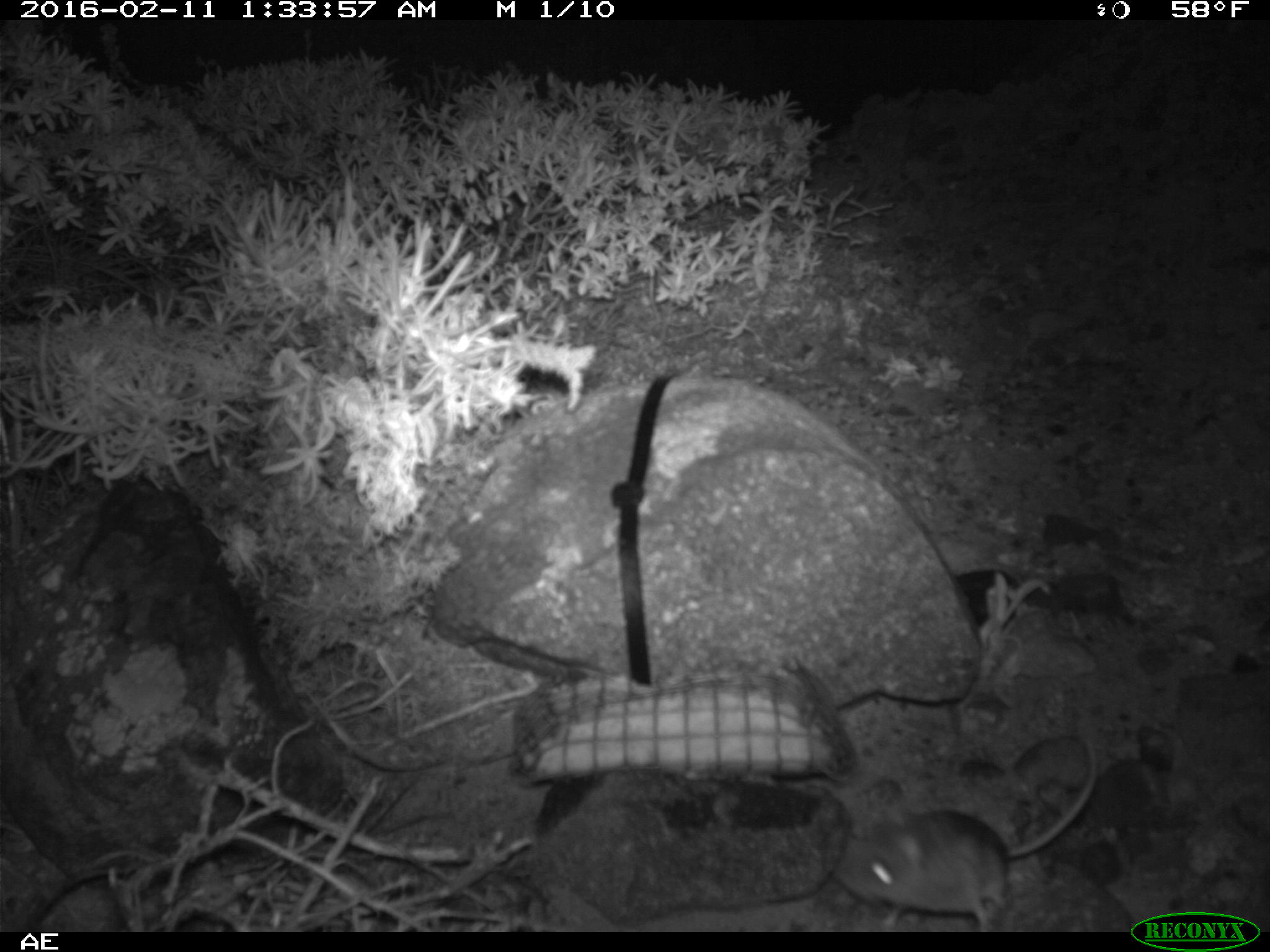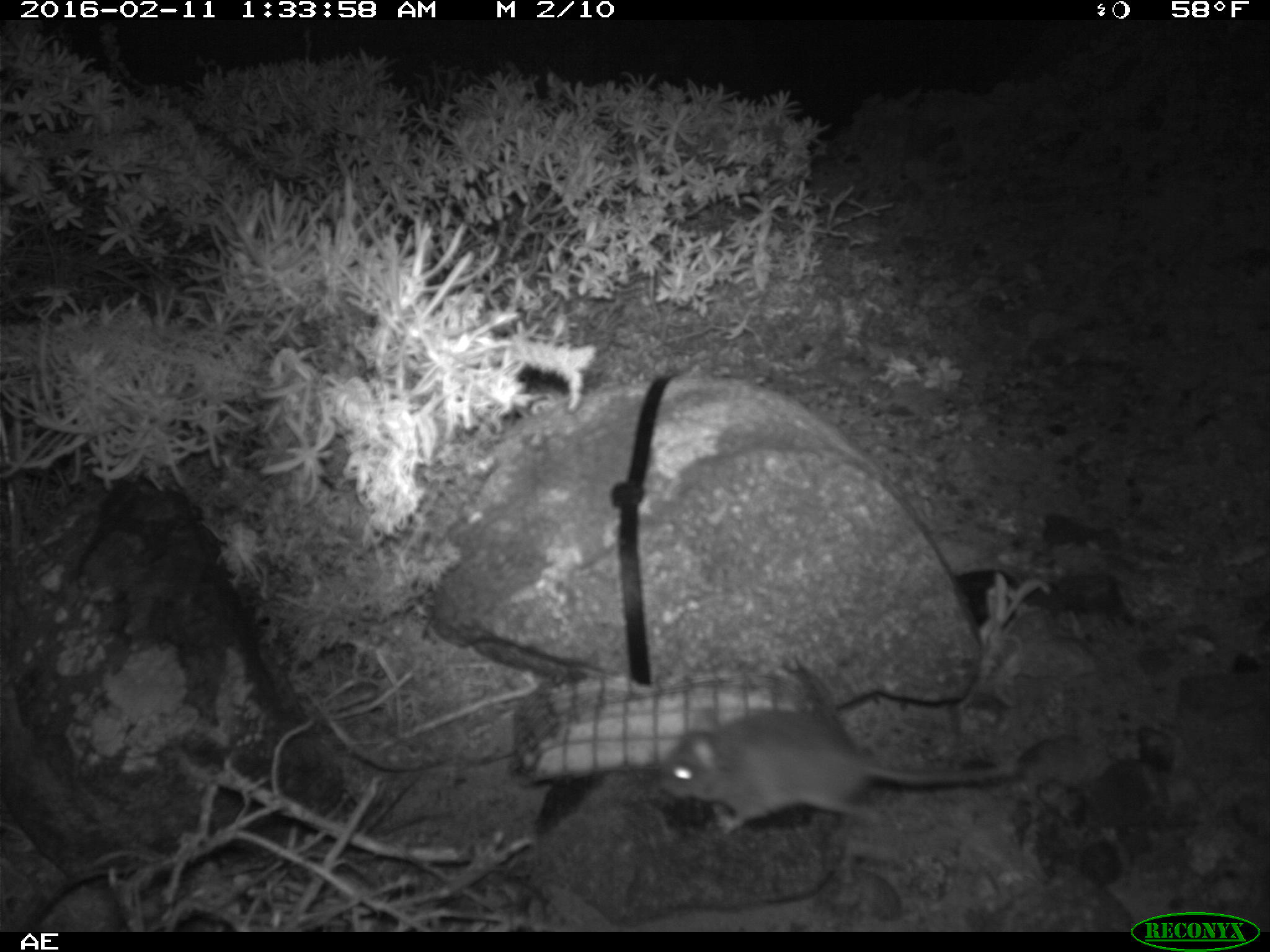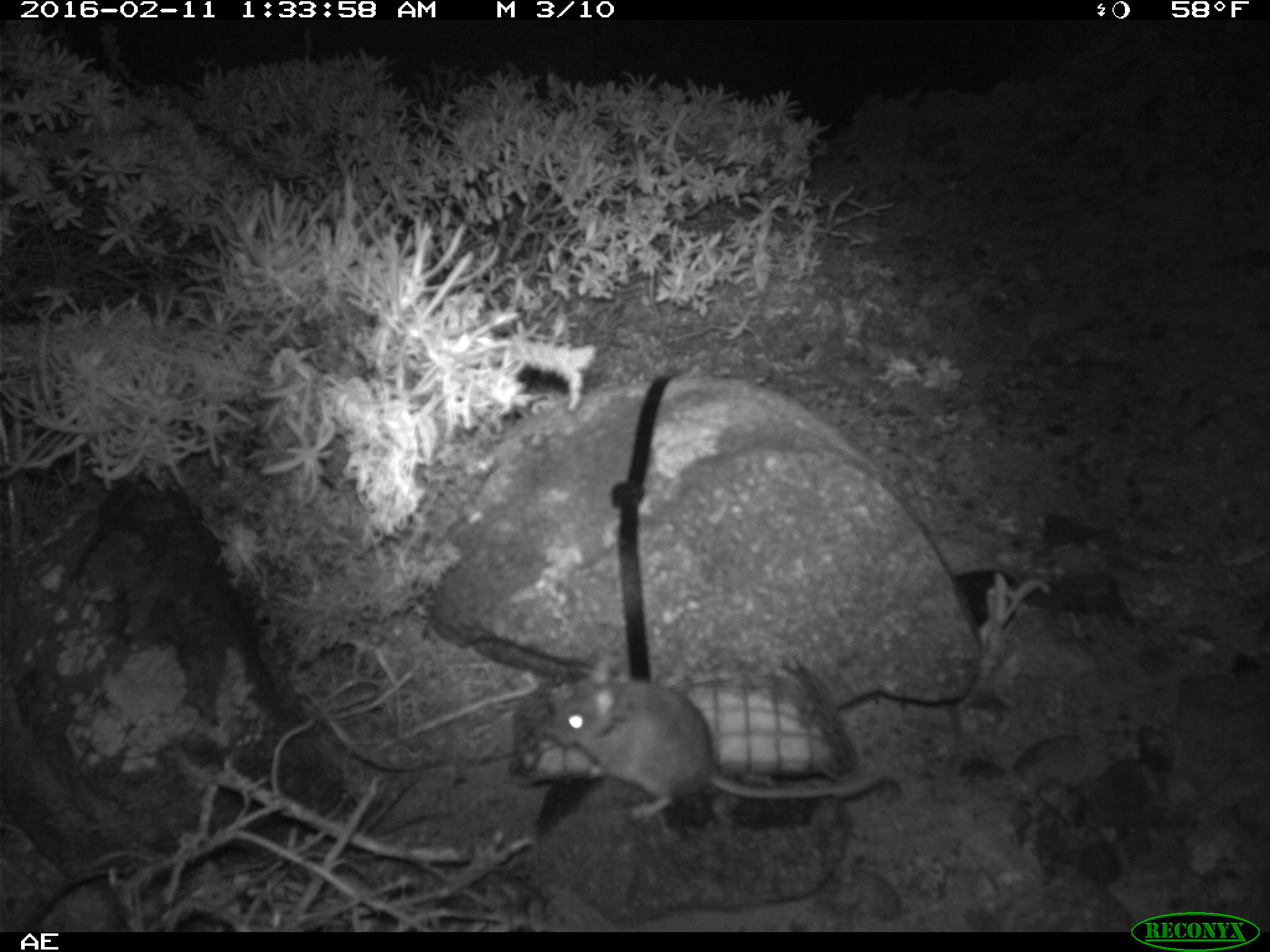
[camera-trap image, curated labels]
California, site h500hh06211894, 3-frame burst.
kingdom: Animalia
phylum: Chordata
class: Mammalia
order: Rodentia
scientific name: Rodentia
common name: rodent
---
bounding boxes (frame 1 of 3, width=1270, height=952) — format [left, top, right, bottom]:
rodent: [832, 722, 1097, 931]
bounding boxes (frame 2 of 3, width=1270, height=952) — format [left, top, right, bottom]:
rodent: [662, 702, 1027, 833]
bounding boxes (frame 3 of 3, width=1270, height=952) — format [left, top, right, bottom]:
rodent: [548, 659, 903, 825]